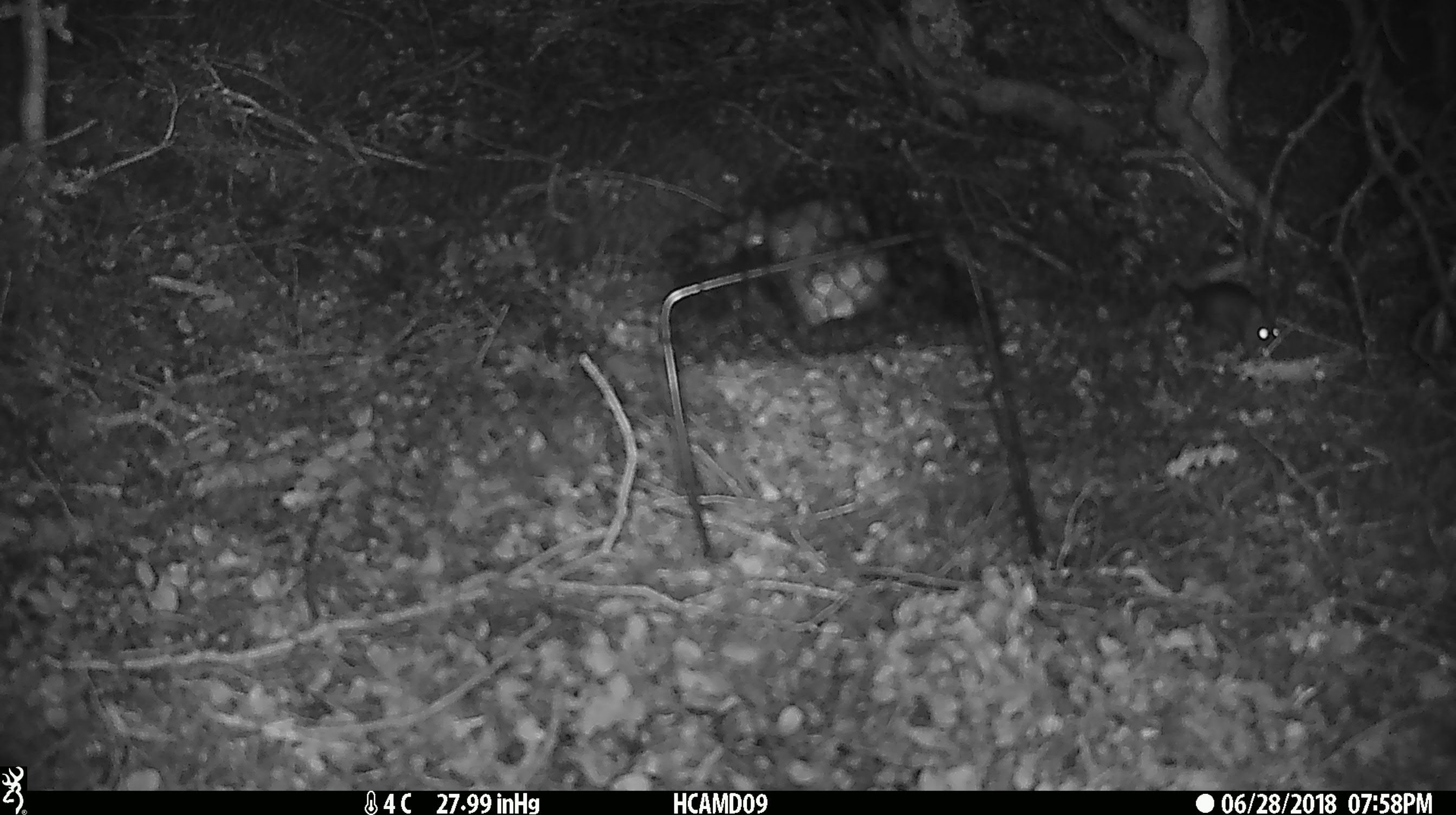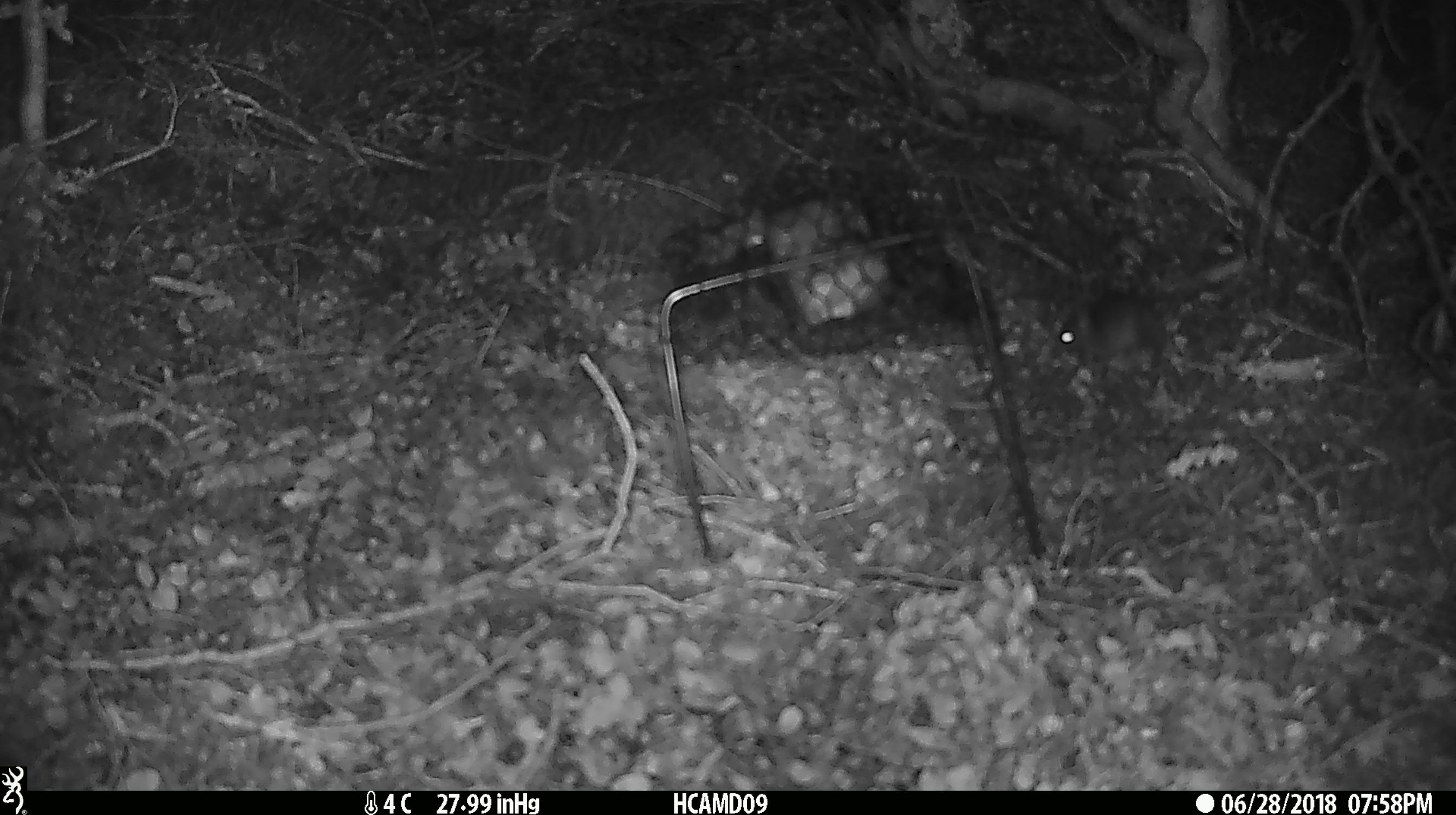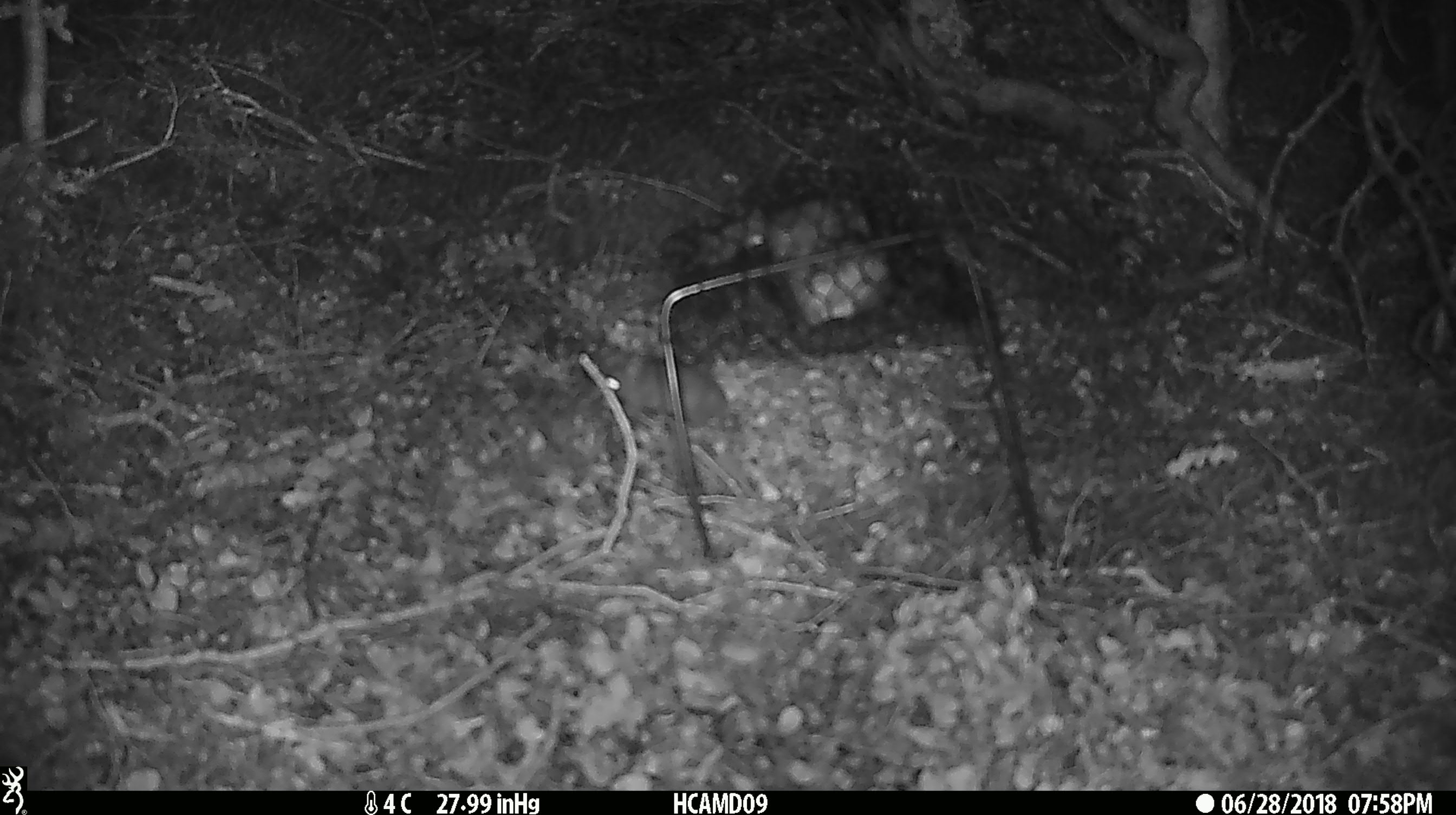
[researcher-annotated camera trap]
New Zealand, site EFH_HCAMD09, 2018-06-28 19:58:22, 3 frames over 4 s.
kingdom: Animalia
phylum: Chordata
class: Mammalia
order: Rodentia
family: Muridae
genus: Mus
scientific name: Mus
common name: mouse